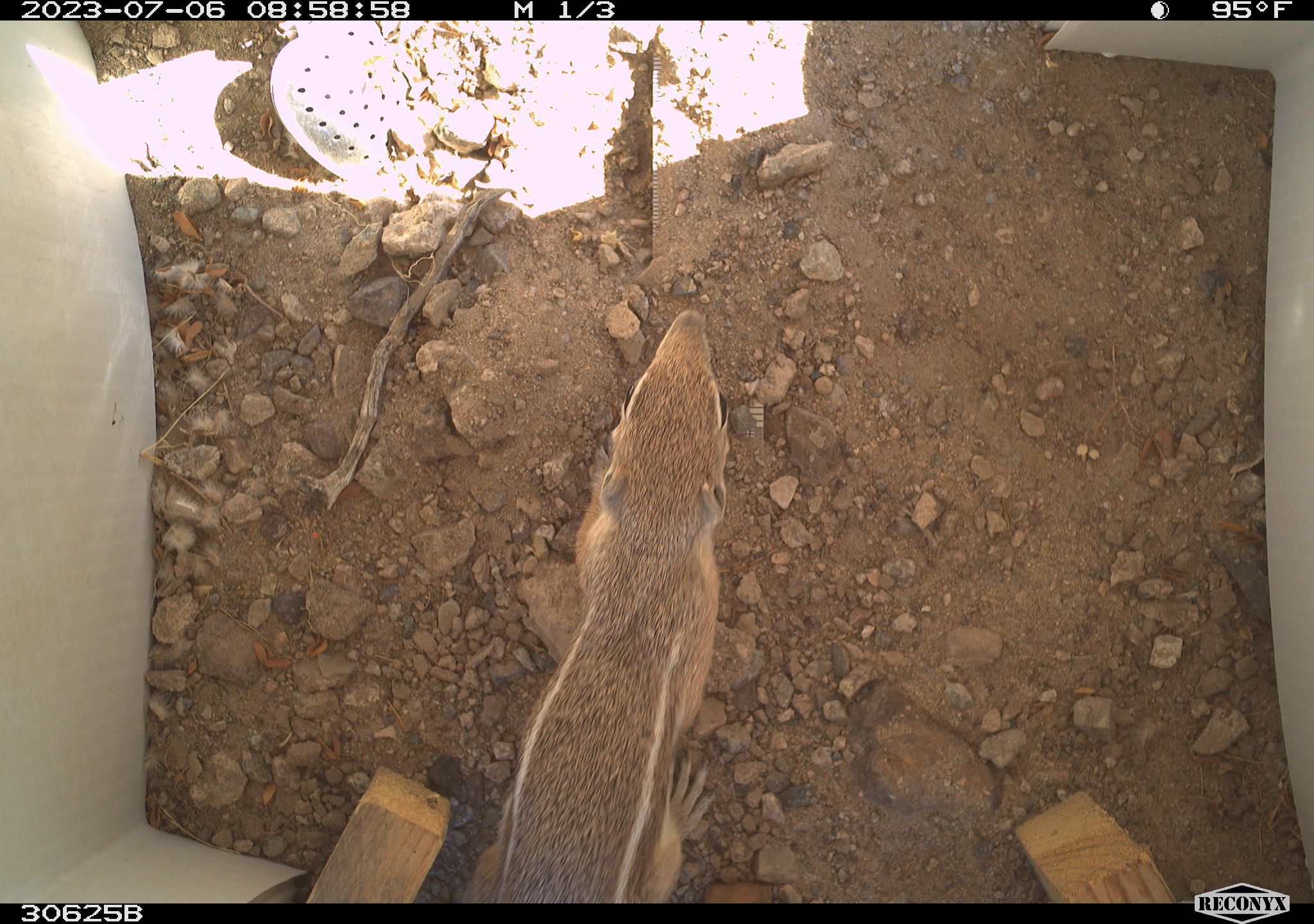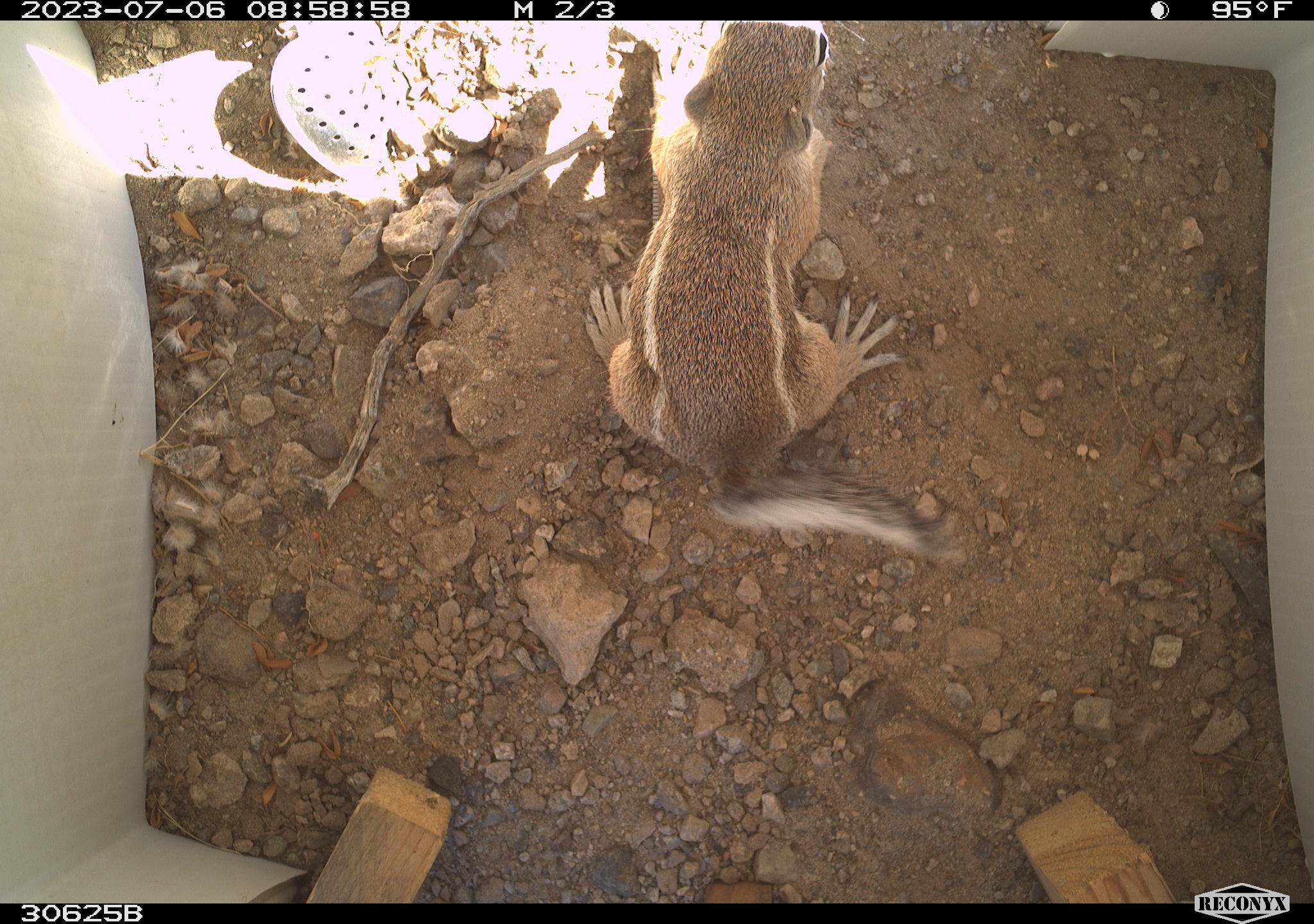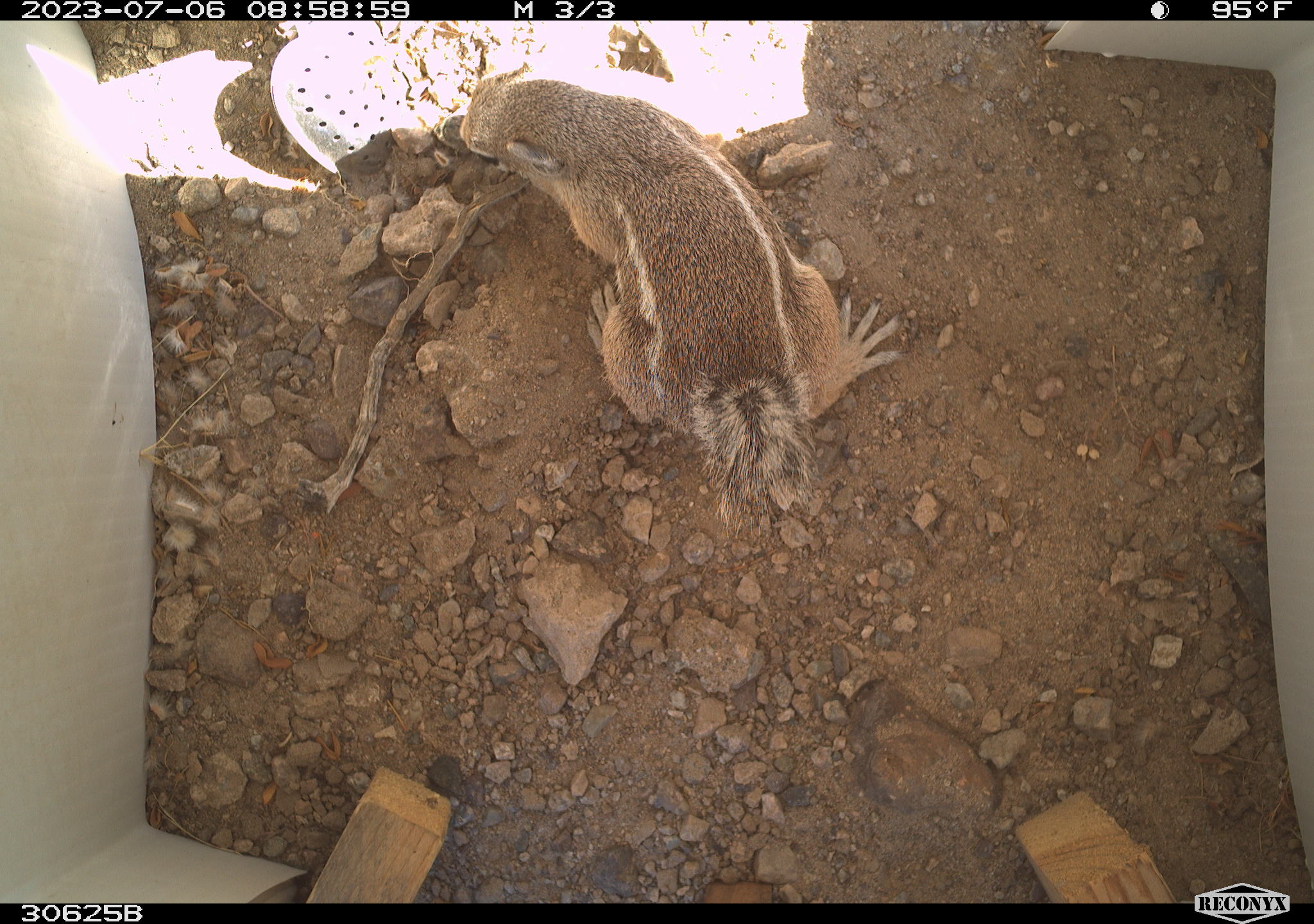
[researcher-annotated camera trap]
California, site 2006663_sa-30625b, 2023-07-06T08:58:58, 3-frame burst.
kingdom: Animalia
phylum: Chordata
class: Mammalia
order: Rodentia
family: Sciuridae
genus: Ammospermophilus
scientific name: Ammospermophilus leucurus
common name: white-tailed antelope squirrel